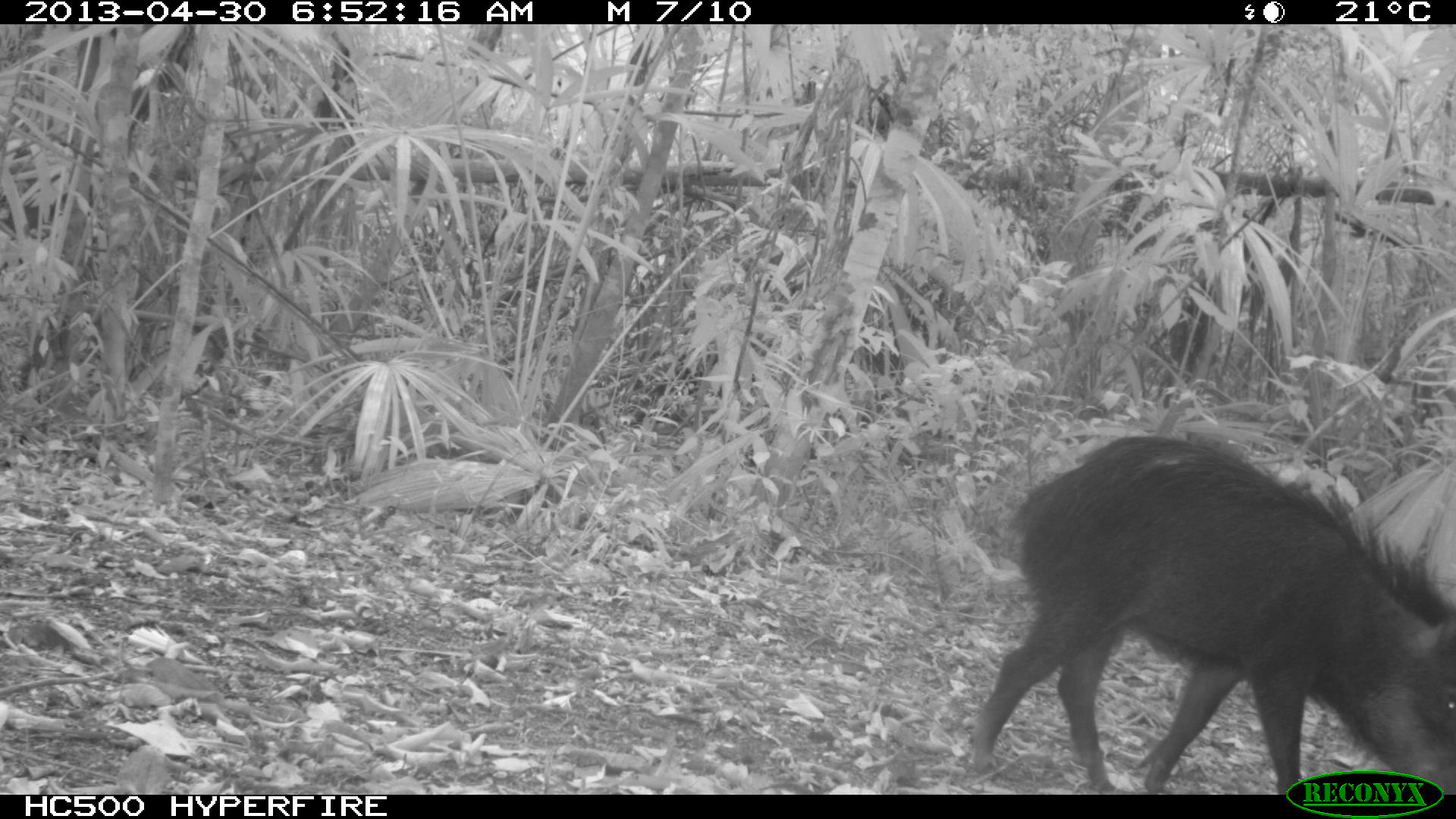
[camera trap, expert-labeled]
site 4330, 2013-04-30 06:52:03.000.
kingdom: Animalia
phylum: Chordata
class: Mammalia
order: Artiodactyla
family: Tayassuidae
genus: Tayassu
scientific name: Tayassu pecari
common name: white-lipped peccary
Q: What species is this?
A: Tayassu pecari (white-lipped peccary).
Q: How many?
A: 5.